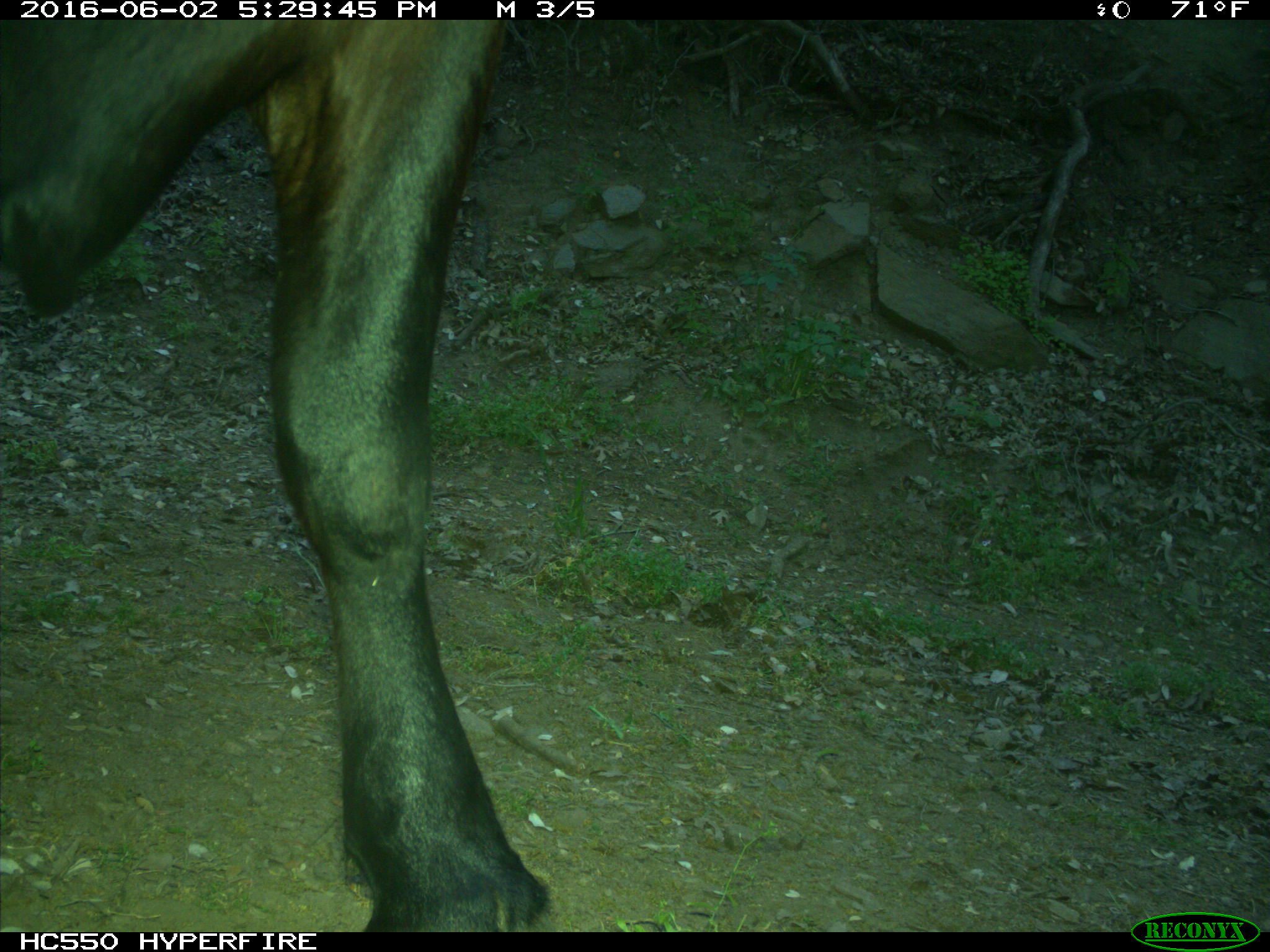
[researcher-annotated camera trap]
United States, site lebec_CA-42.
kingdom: Animalia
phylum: Chordata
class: Mammalia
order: Artiodactyla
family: Bovidae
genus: Bos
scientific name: Bos taurus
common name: domestic cow